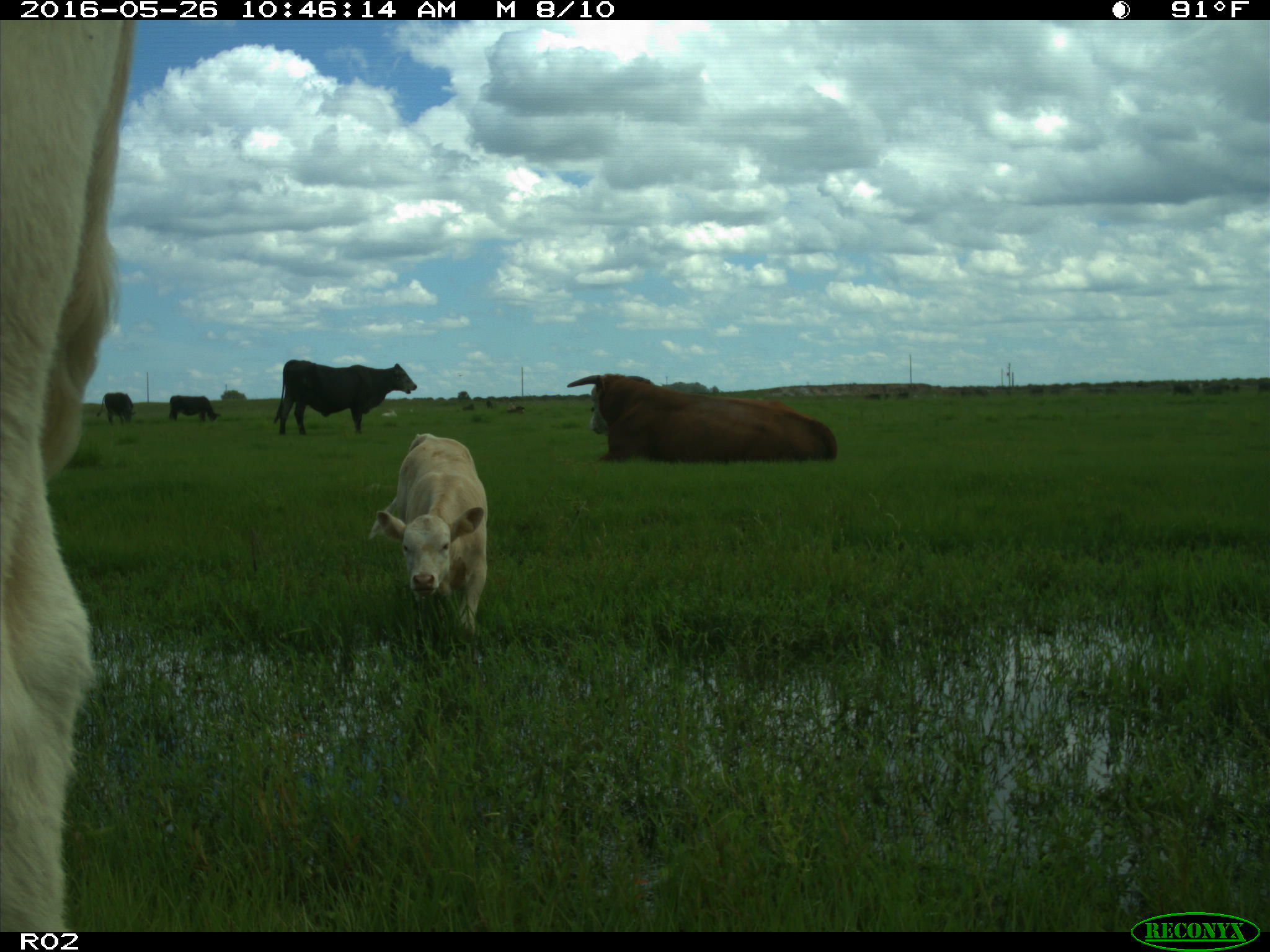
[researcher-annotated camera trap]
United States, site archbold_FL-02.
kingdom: Animalia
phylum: Chordata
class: Mammalia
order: Artiodactyla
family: Bovidae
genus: Bos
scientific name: Bos taurus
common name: domestic cow